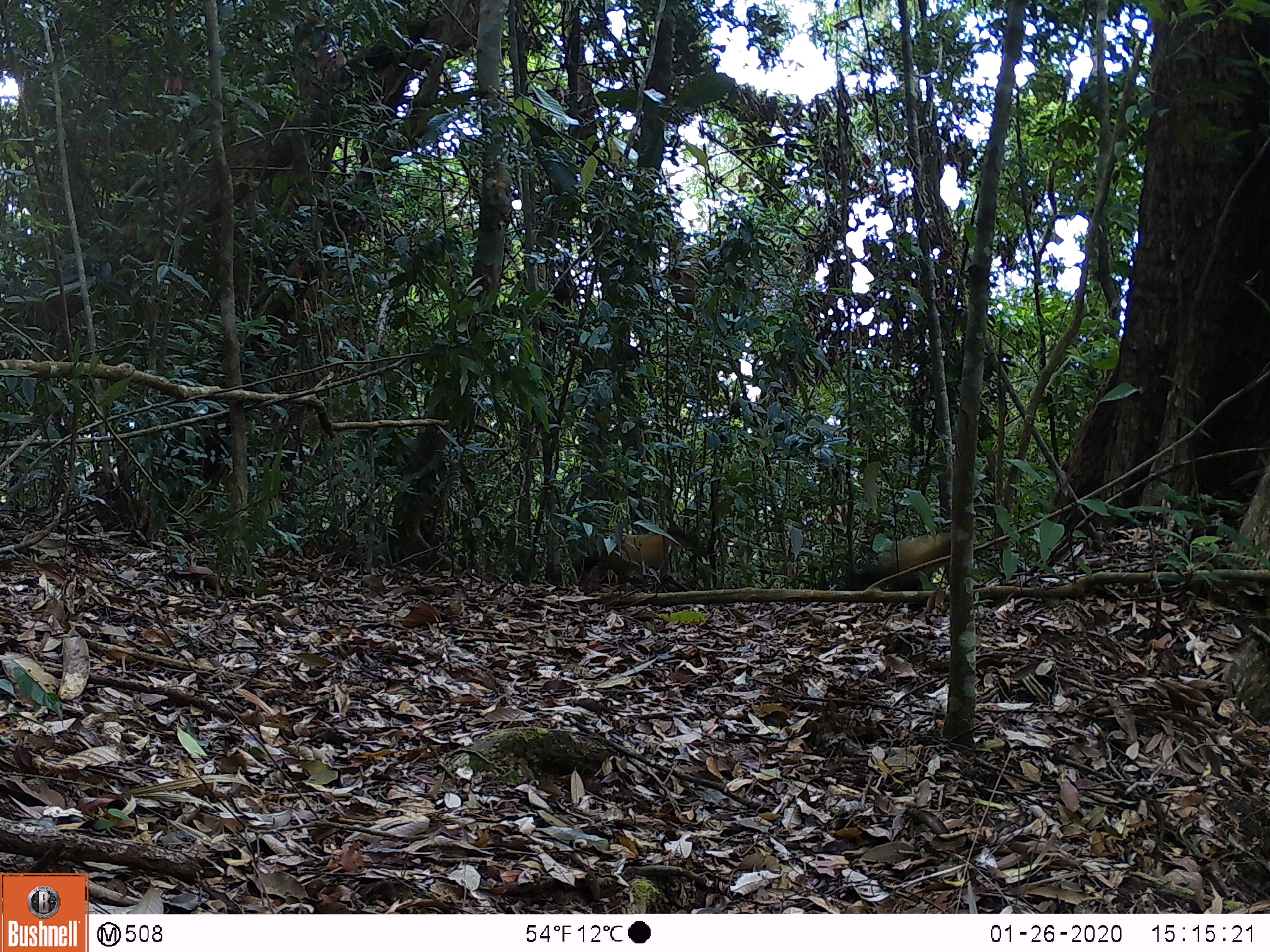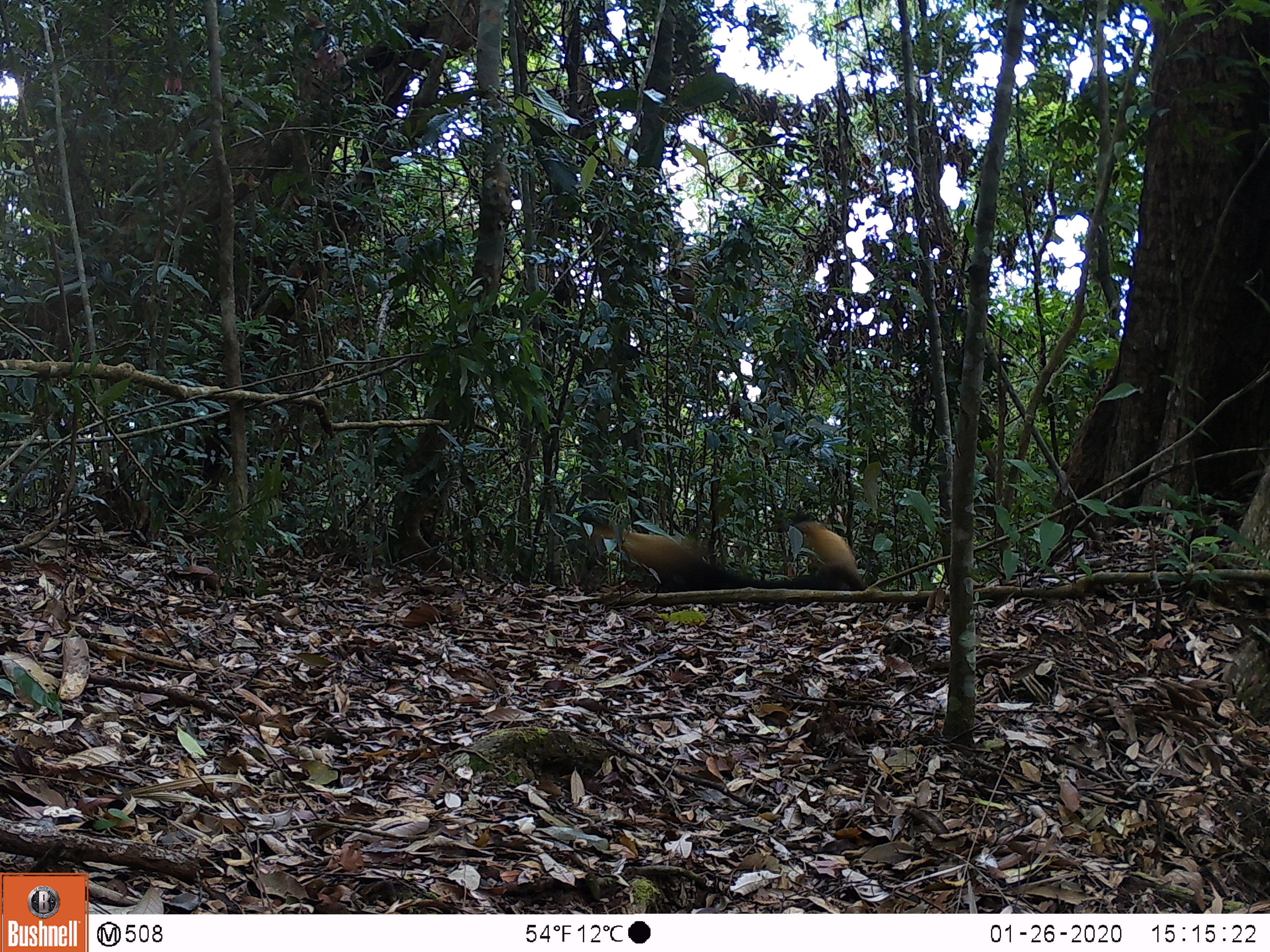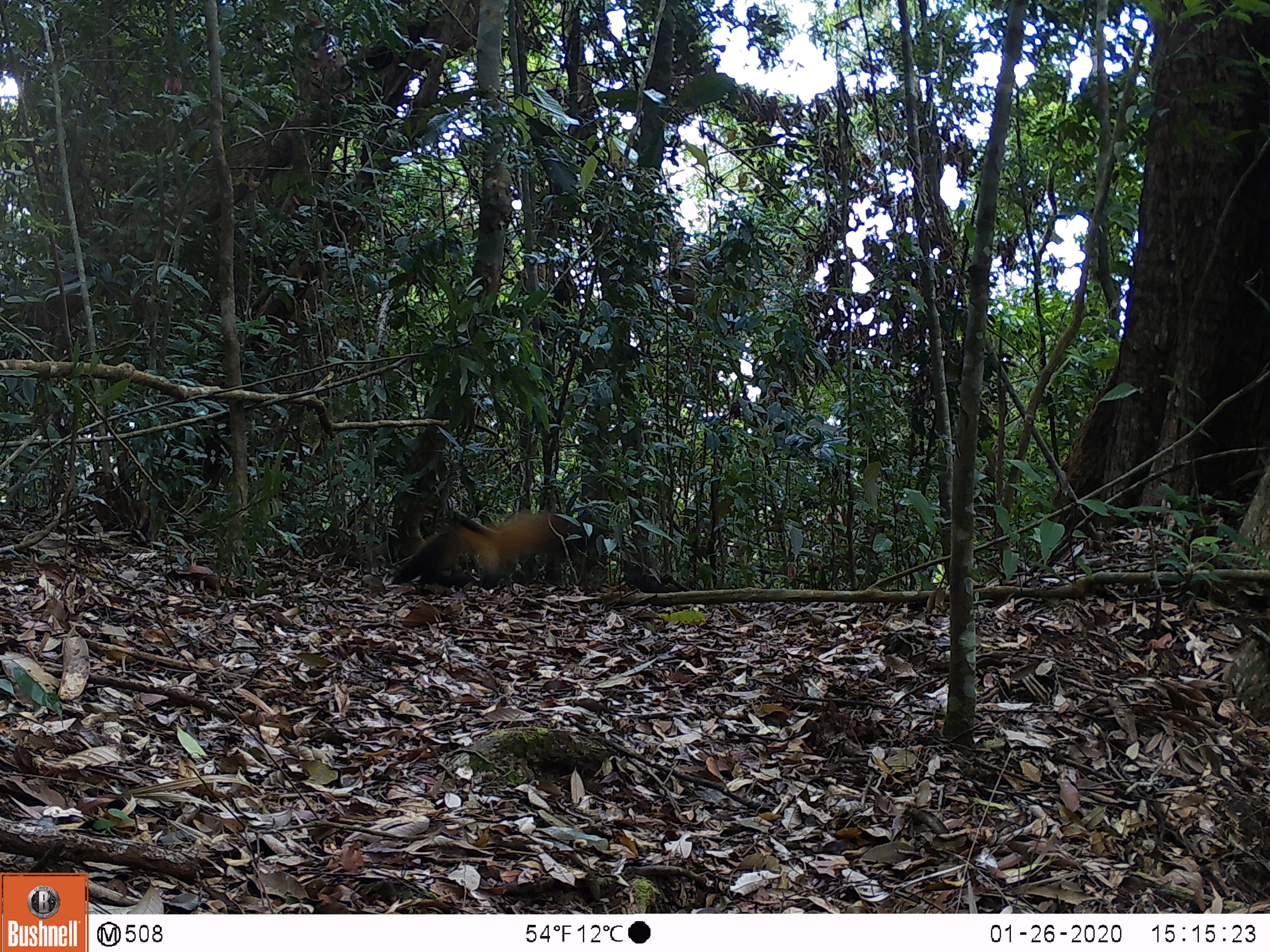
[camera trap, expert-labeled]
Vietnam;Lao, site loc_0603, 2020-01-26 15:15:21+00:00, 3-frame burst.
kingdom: Animalia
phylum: Chordata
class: Mammalia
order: Carnivora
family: Mustelidae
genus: Martes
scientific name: Martes flavigula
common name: yellow-throated marten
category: yellow throated marten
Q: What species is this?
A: Yellow throated marten (yellow-throated marten) (Martes flavigula).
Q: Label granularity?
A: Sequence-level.